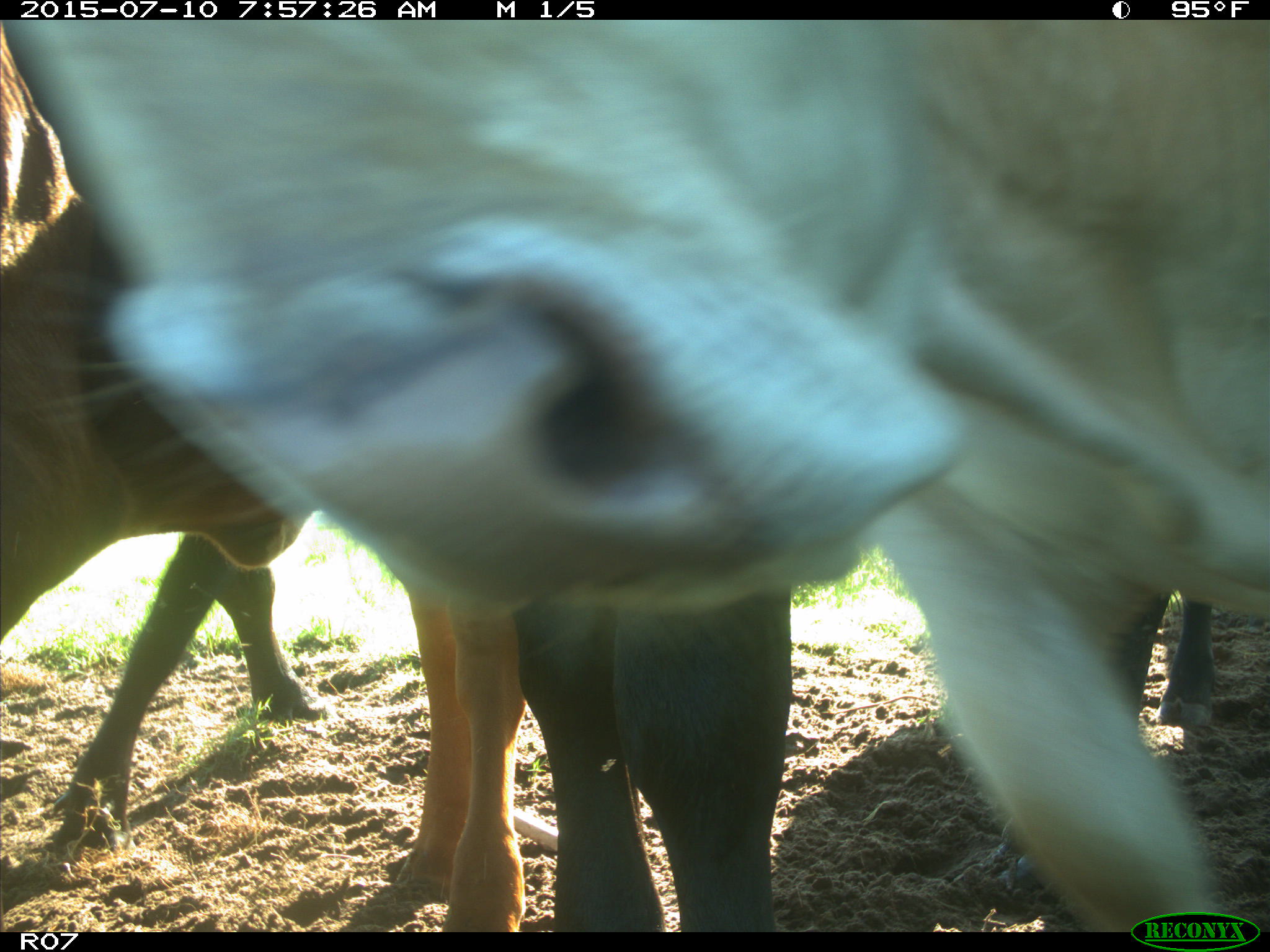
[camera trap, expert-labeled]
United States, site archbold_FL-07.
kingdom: Animalia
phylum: Chordata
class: Mammalia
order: Artiodactyla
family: Bovidae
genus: Bos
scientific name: Bos taurus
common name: domestic cow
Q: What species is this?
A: Bos taurus (domestic cow).